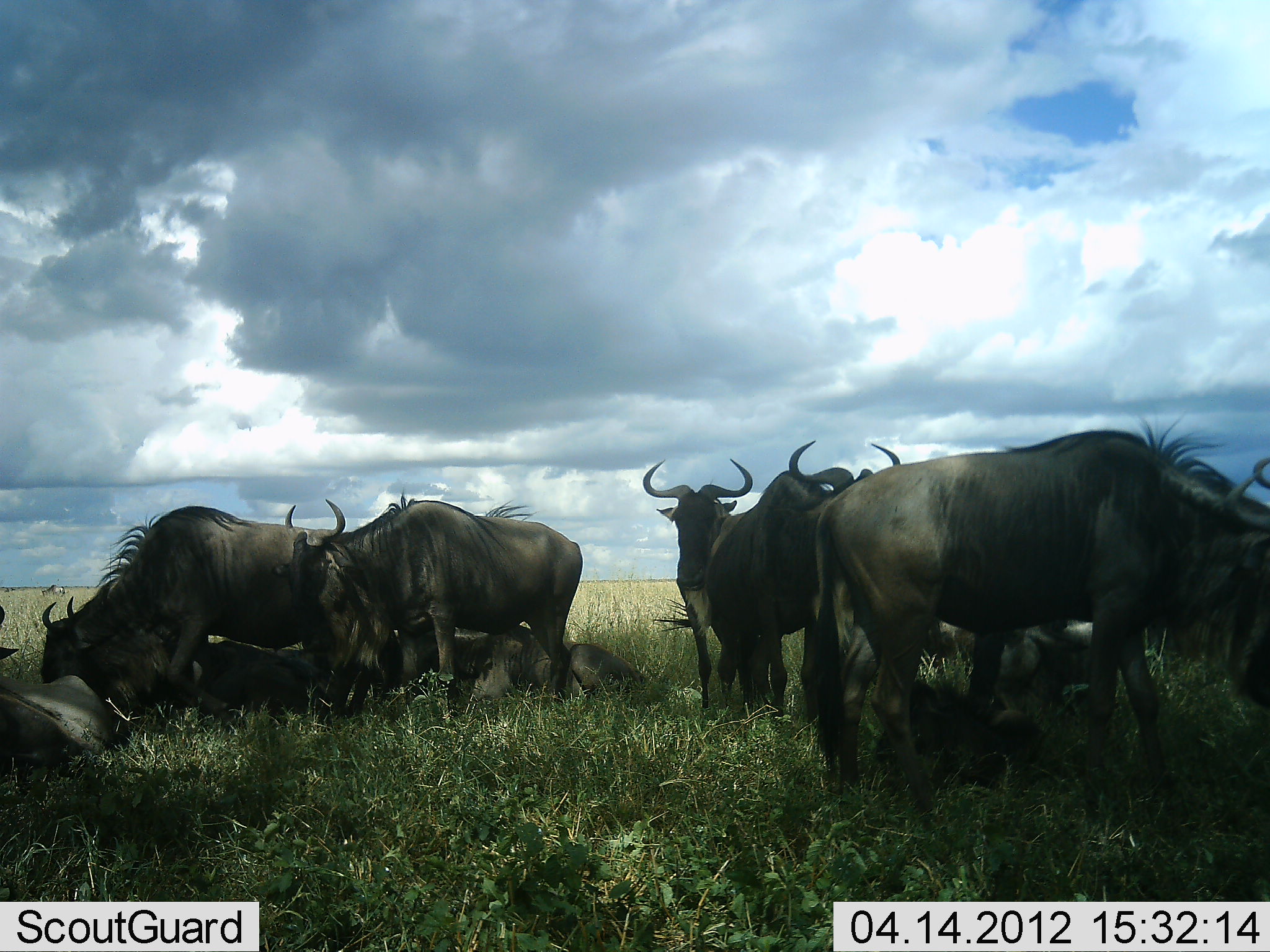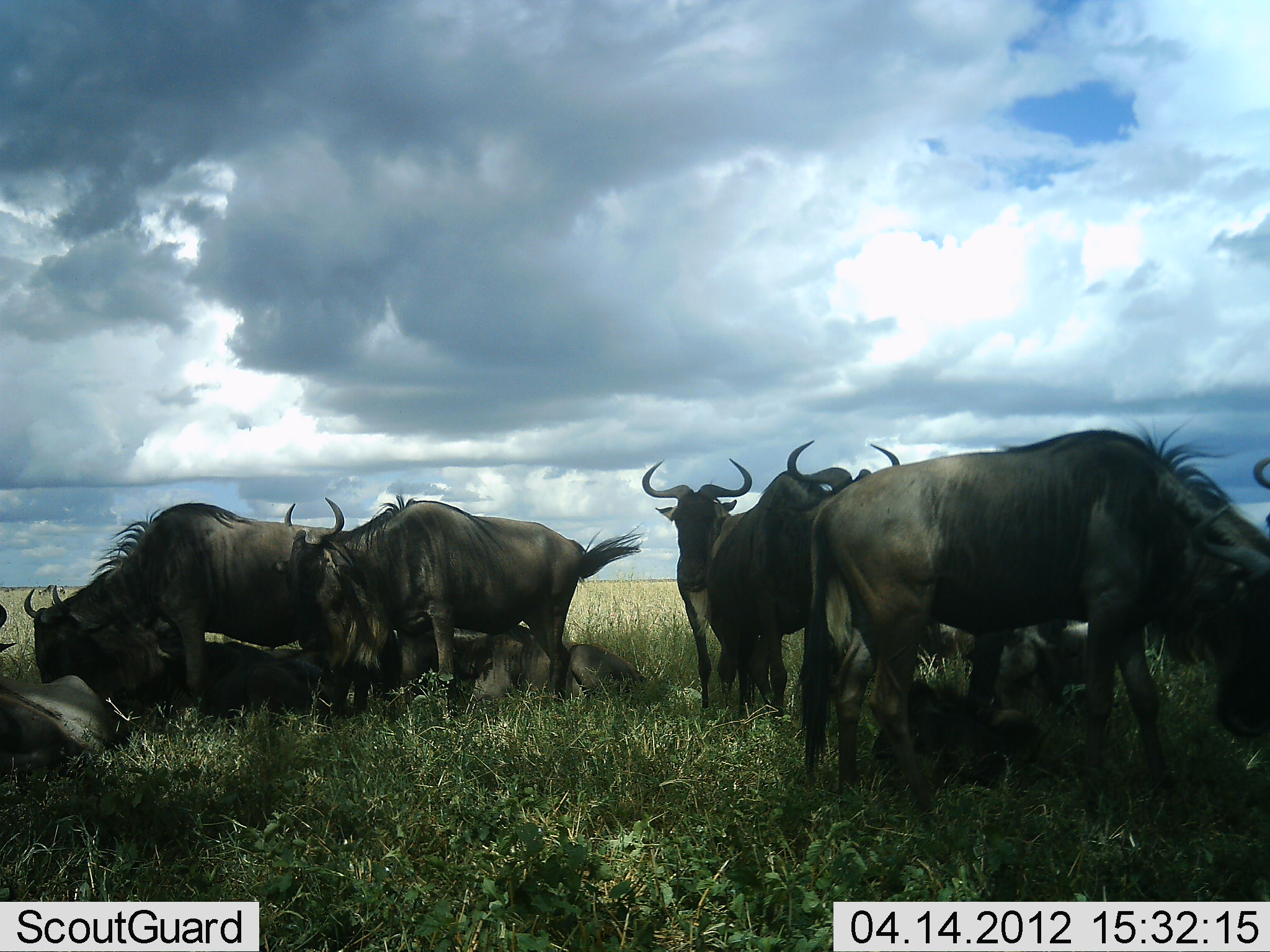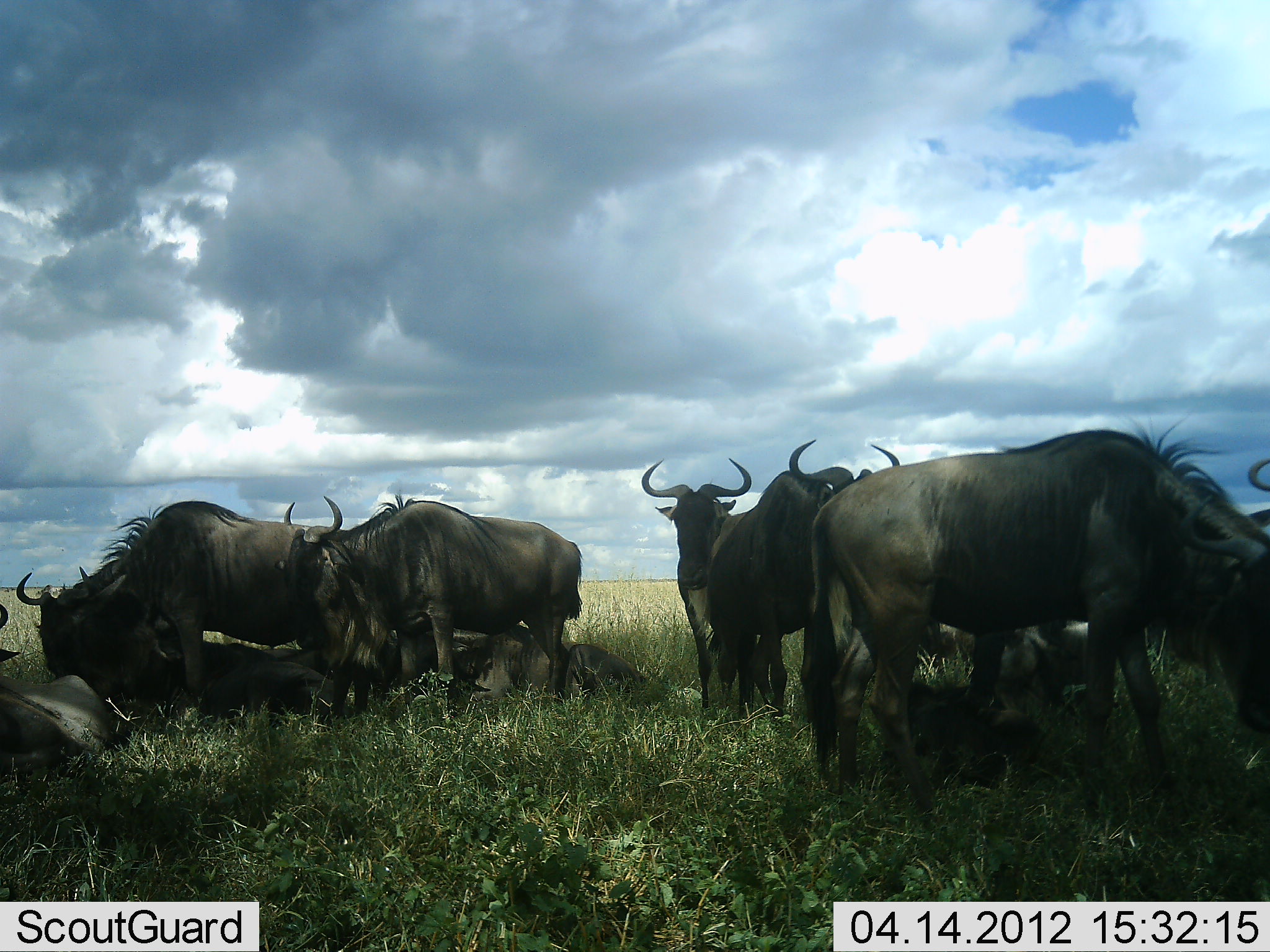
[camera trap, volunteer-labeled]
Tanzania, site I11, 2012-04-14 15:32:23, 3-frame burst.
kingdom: Animalia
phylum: Chordata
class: Mammalia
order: Artiodactyla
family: Bovidae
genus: Connochaetes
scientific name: Connochaetes taurinus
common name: blue wildebeest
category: wildebeest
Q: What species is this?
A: Wildebeest (blue wildebeest) (Connochaetes taurinus).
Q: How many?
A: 10.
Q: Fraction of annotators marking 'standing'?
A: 75%.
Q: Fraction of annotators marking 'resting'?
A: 88%.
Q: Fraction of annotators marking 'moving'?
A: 0%.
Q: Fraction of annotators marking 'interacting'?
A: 0%.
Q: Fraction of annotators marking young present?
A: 25%.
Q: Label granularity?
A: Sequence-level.